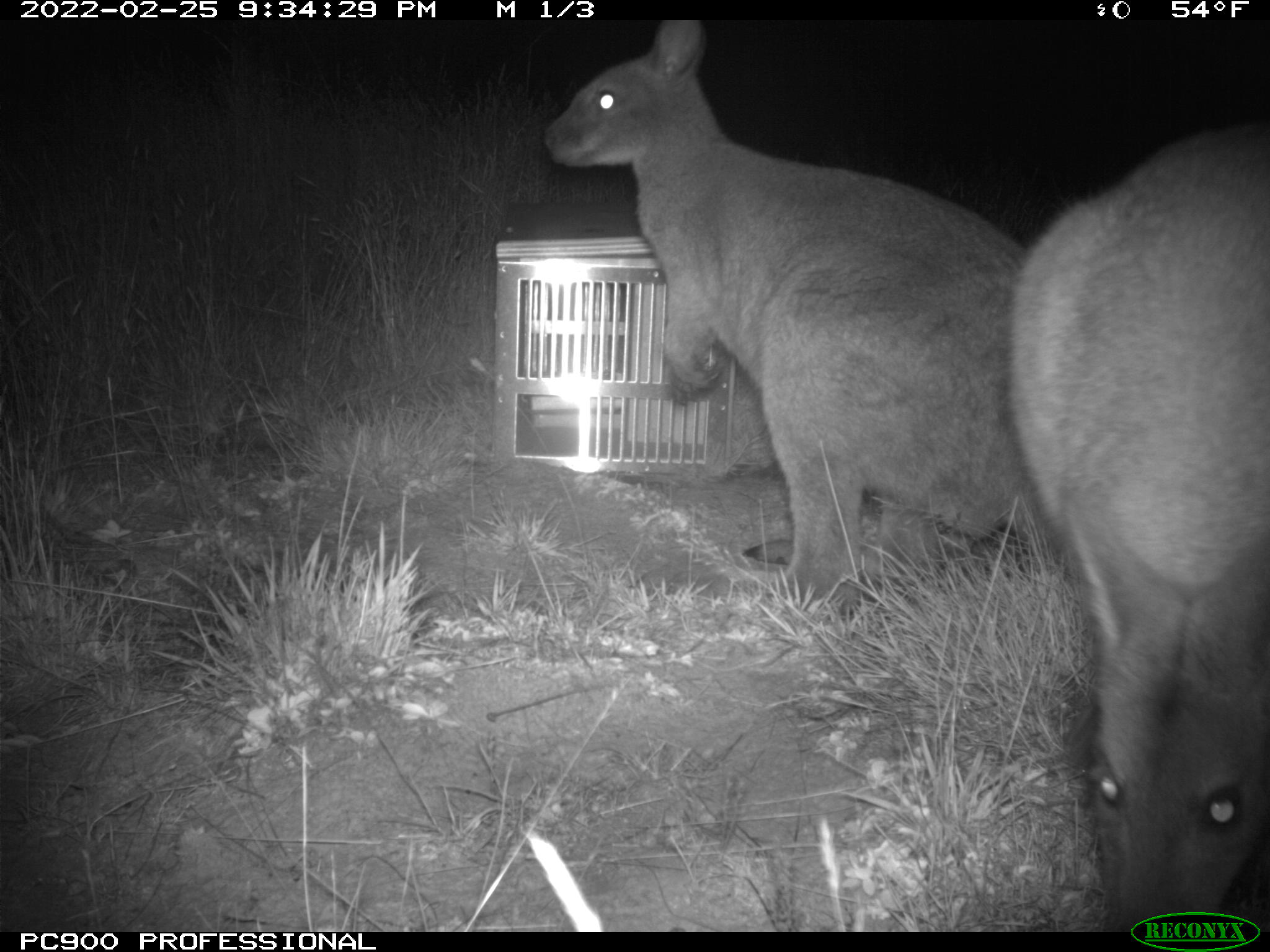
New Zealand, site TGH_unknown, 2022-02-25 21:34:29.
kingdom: Animalia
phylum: Chordata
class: Mammalia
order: Diprotodontia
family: Macropodidae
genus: Notamacropus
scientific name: Notamacropus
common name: wallaby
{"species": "wallaby (Notamacropus)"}